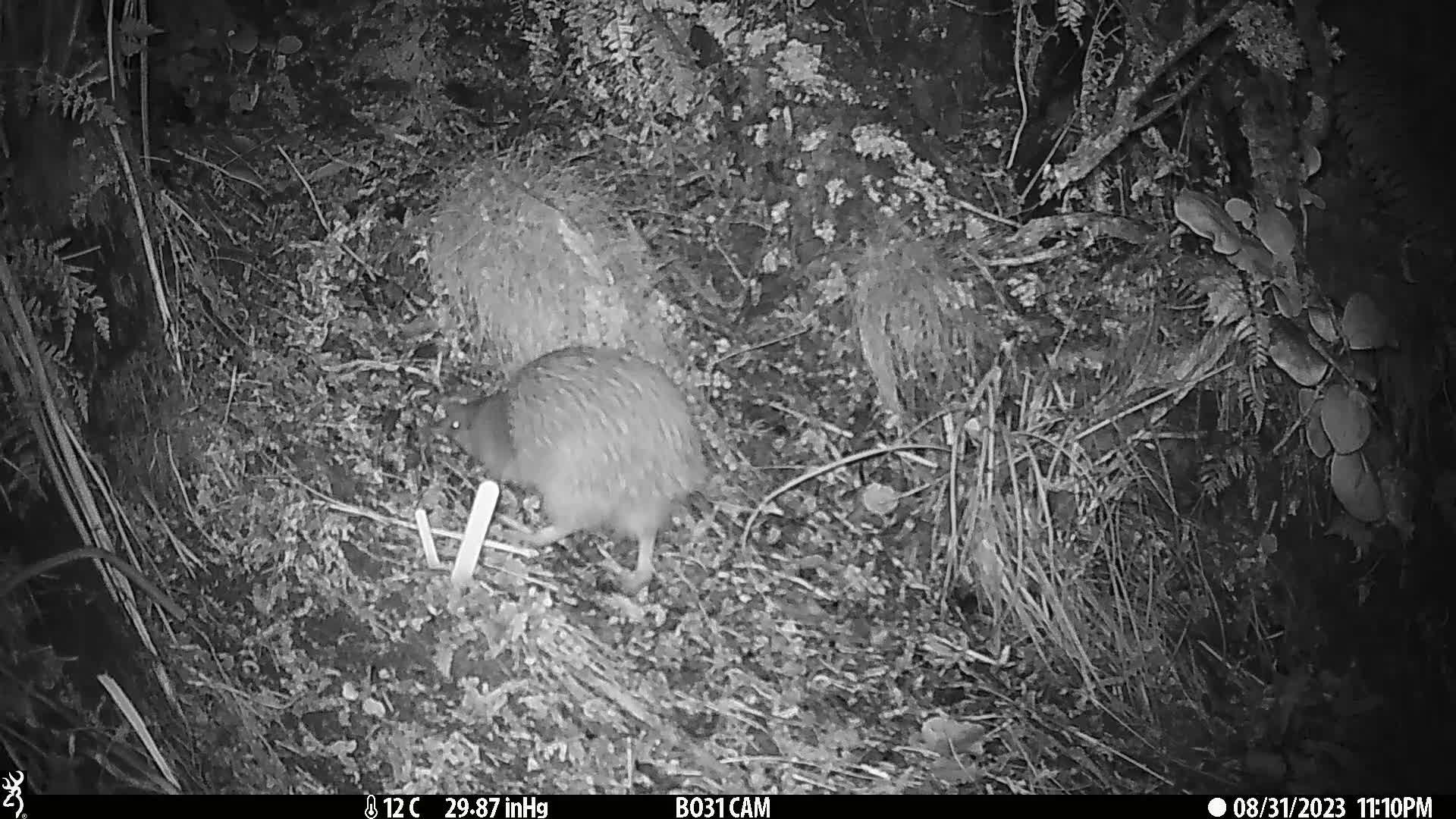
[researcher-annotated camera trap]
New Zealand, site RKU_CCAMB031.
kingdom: Animalia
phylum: Chordata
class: Aves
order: Apterygiformes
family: Apterygidae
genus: Apteryx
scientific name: Apteryx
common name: kiwi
Kiwi (Apteryx).